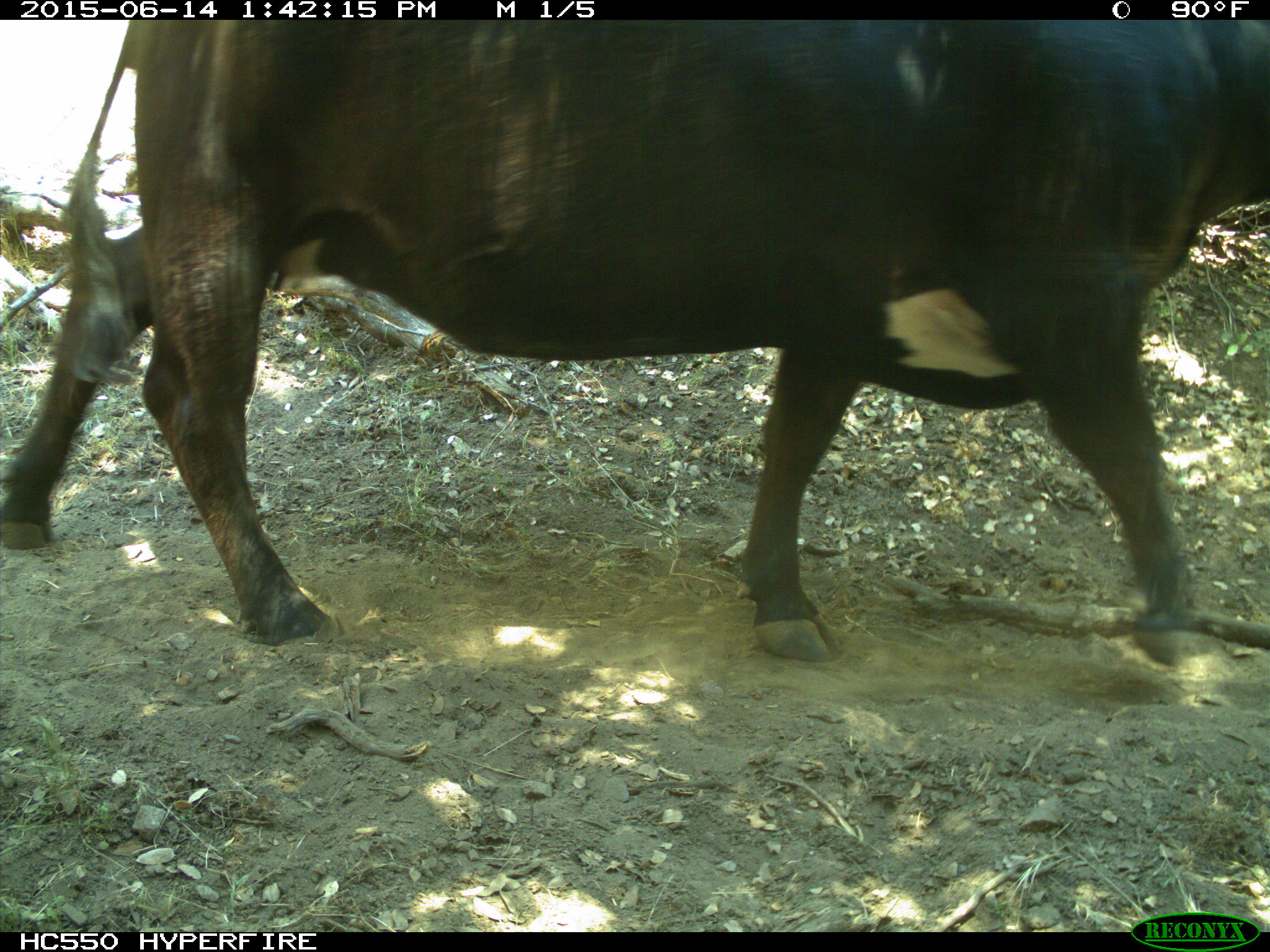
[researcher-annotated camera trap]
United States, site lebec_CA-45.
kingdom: Animalia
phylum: Chordata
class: Mammalia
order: Artiodactyla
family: Bovidae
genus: Bos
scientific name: Bos taurus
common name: domestic cow